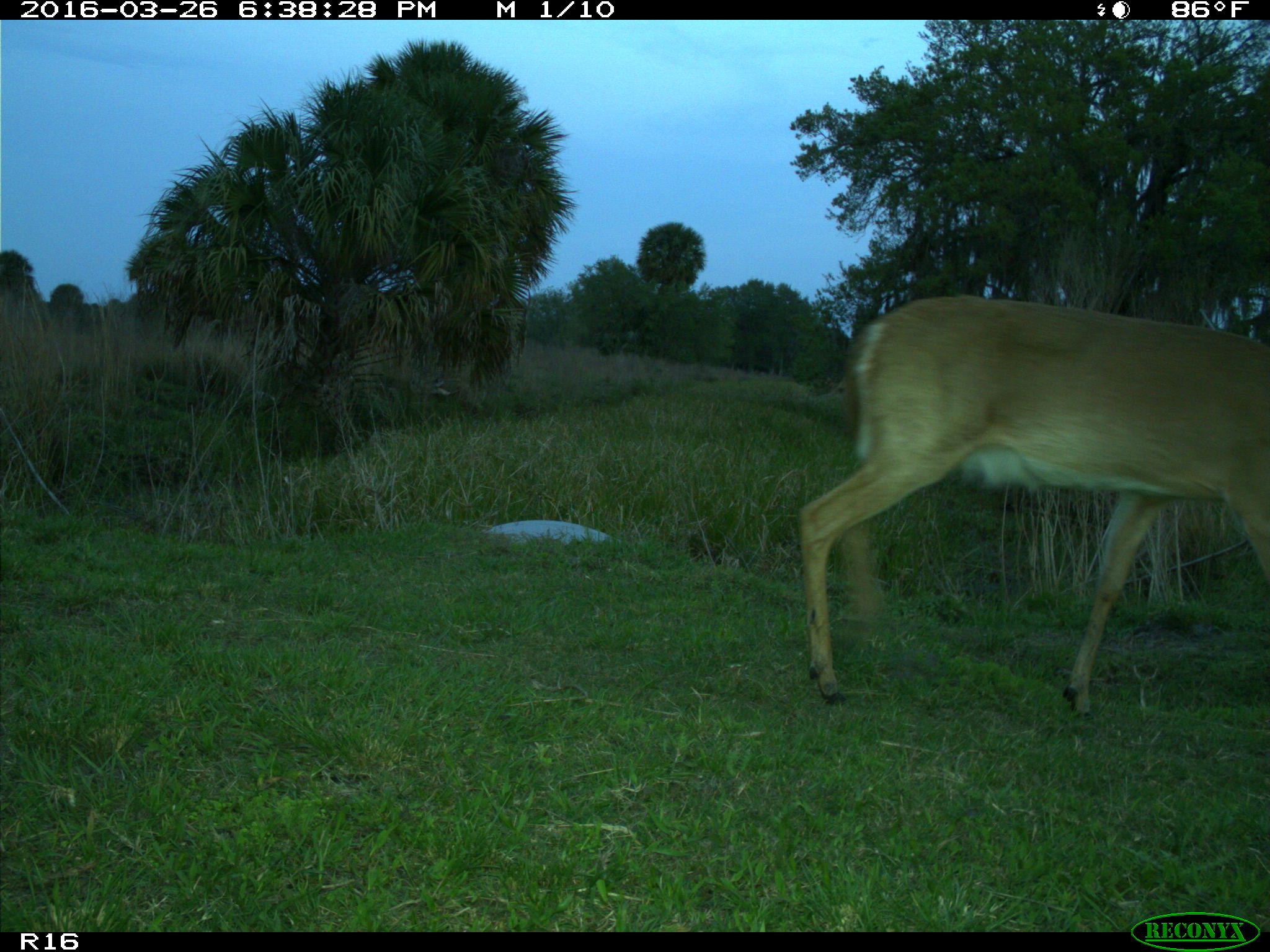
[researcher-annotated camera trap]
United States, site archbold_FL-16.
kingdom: Animalia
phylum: Chordata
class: Mammalia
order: Artiodactyla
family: Cervidae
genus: Odocoileus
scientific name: Odocoileus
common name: deer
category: unidentified deer